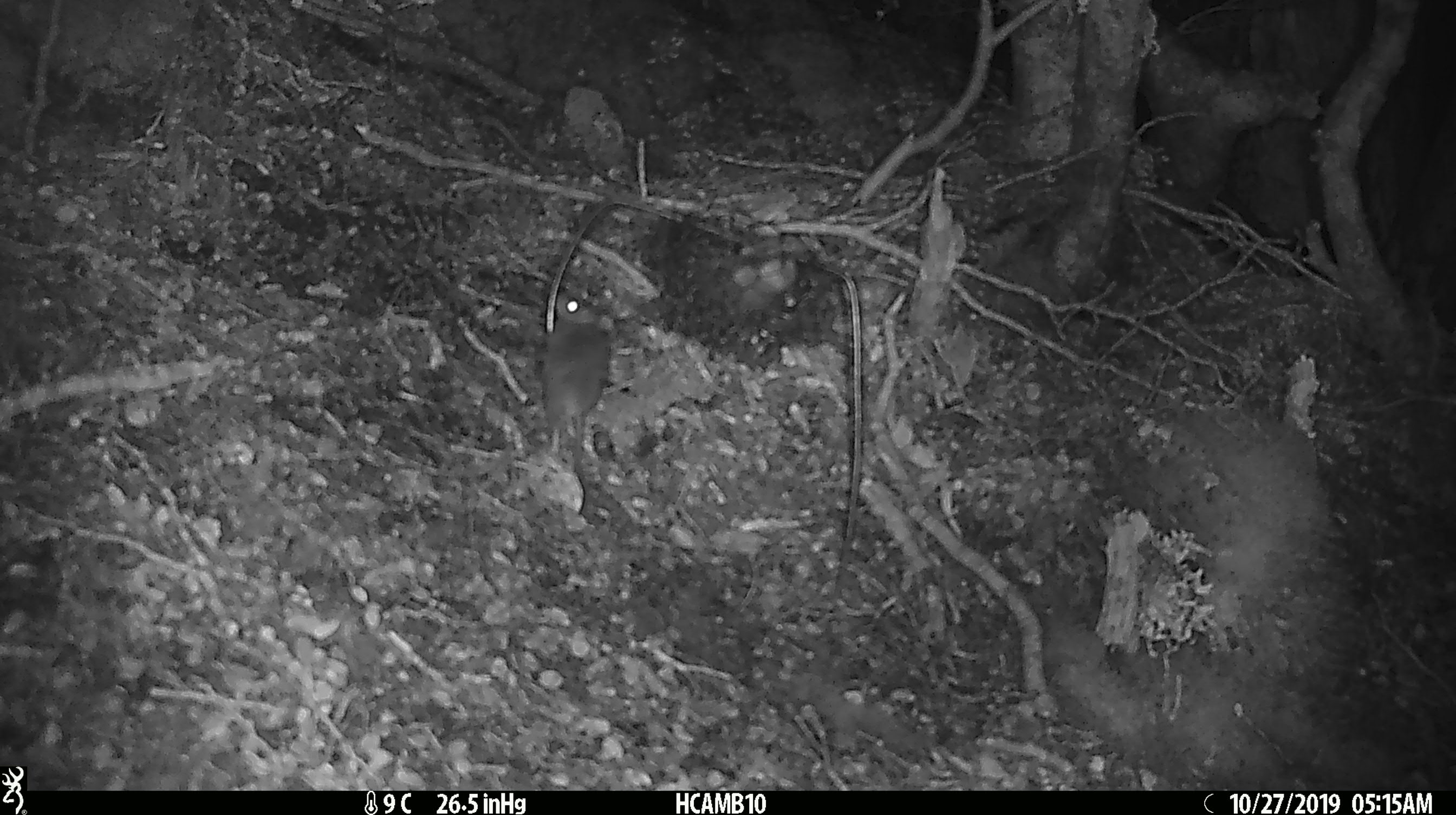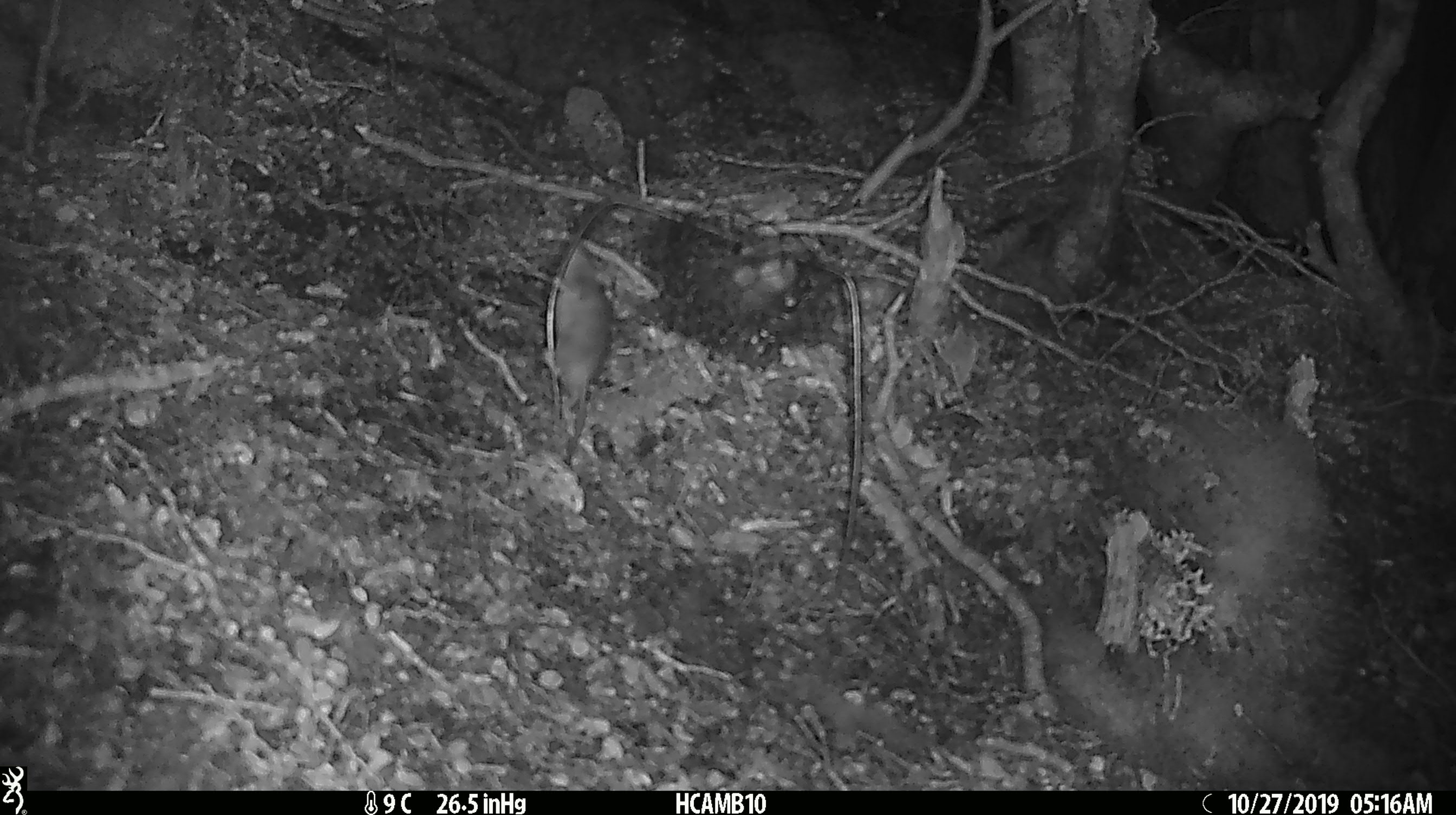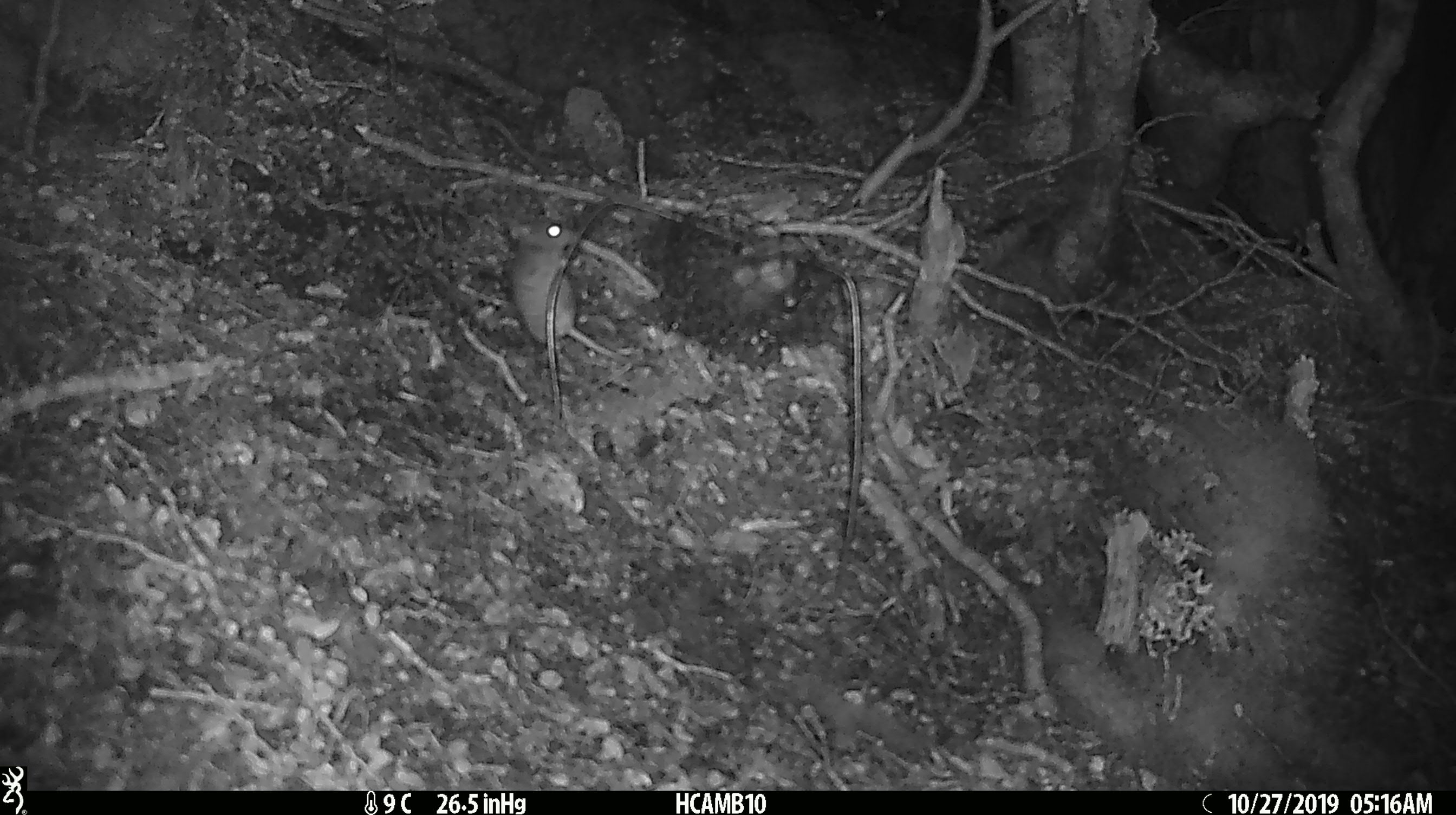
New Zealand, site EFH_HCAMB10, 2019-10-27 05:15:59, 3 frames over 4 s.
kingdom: Animalia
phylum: Chordata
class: Mammalia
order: Rodentia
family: Muridae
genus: Mus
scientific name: Mus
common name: mouse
Mouse (Mus).